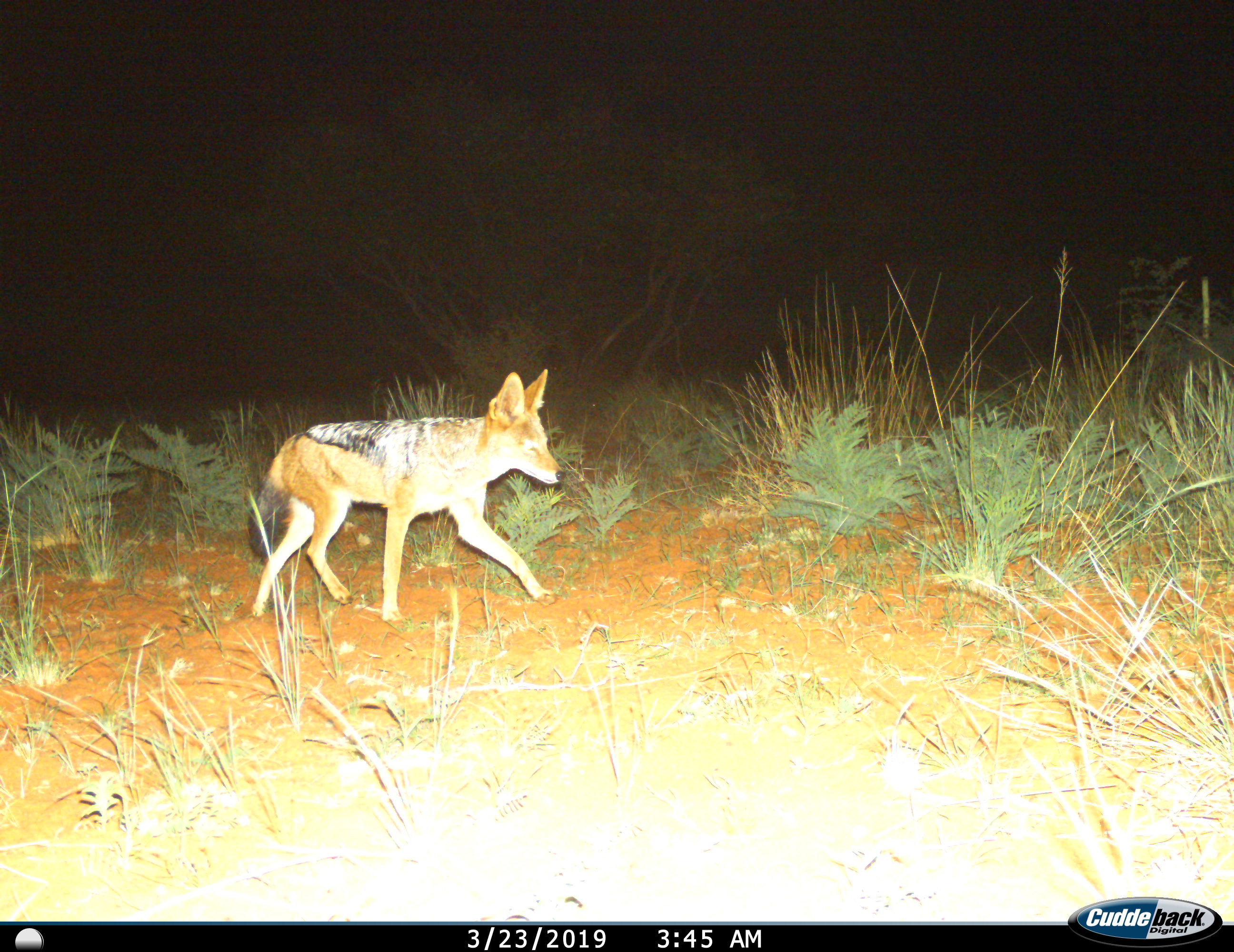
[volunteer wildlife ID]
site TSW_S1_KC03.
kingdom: Animalia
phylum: Chordata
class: Mammalia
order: Carnivora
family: Canidae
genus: Lupulella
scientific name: Lupulella mesomelas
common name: black-backed jackal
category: jackalblackbacked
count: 1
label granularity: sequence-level